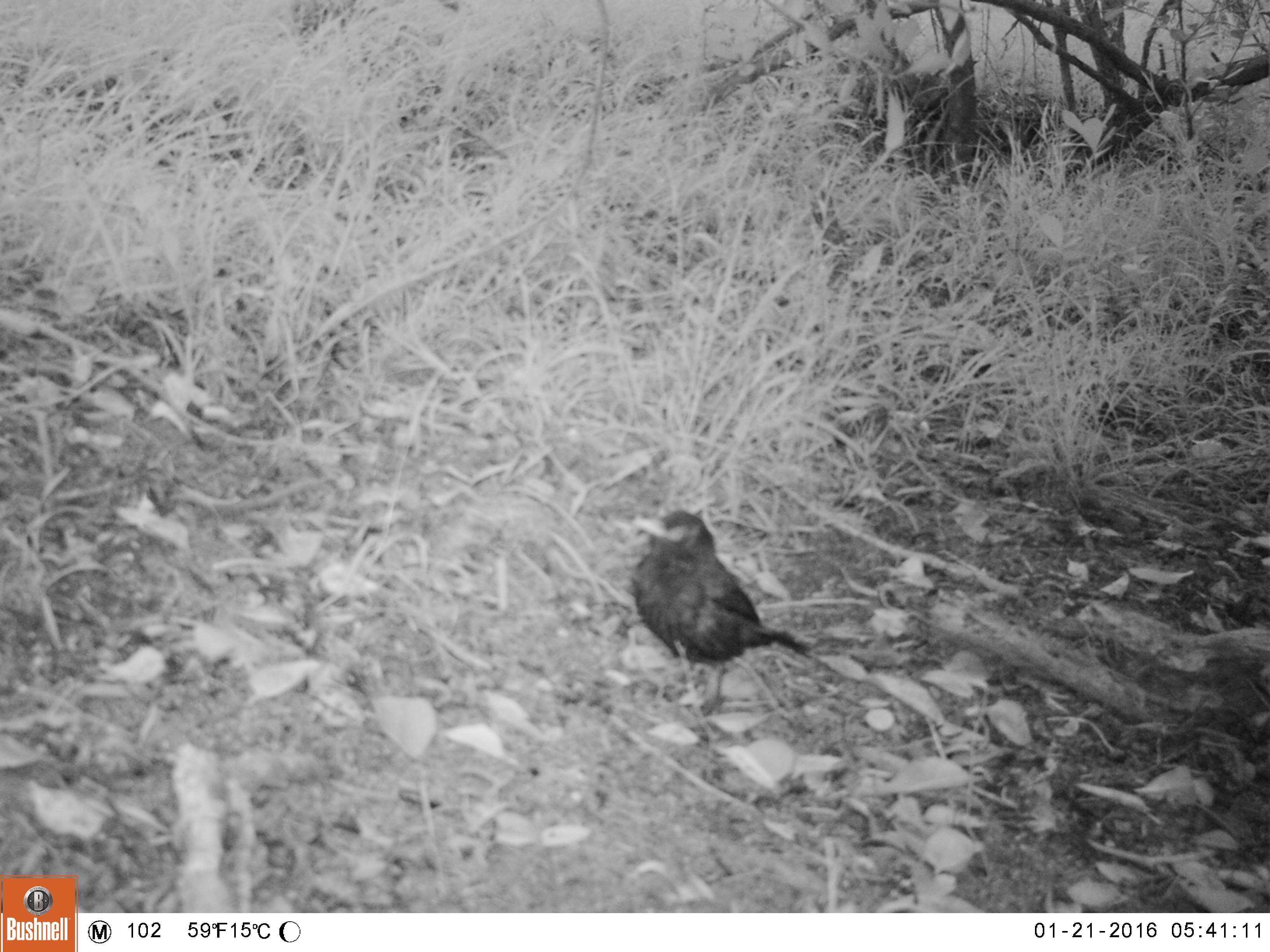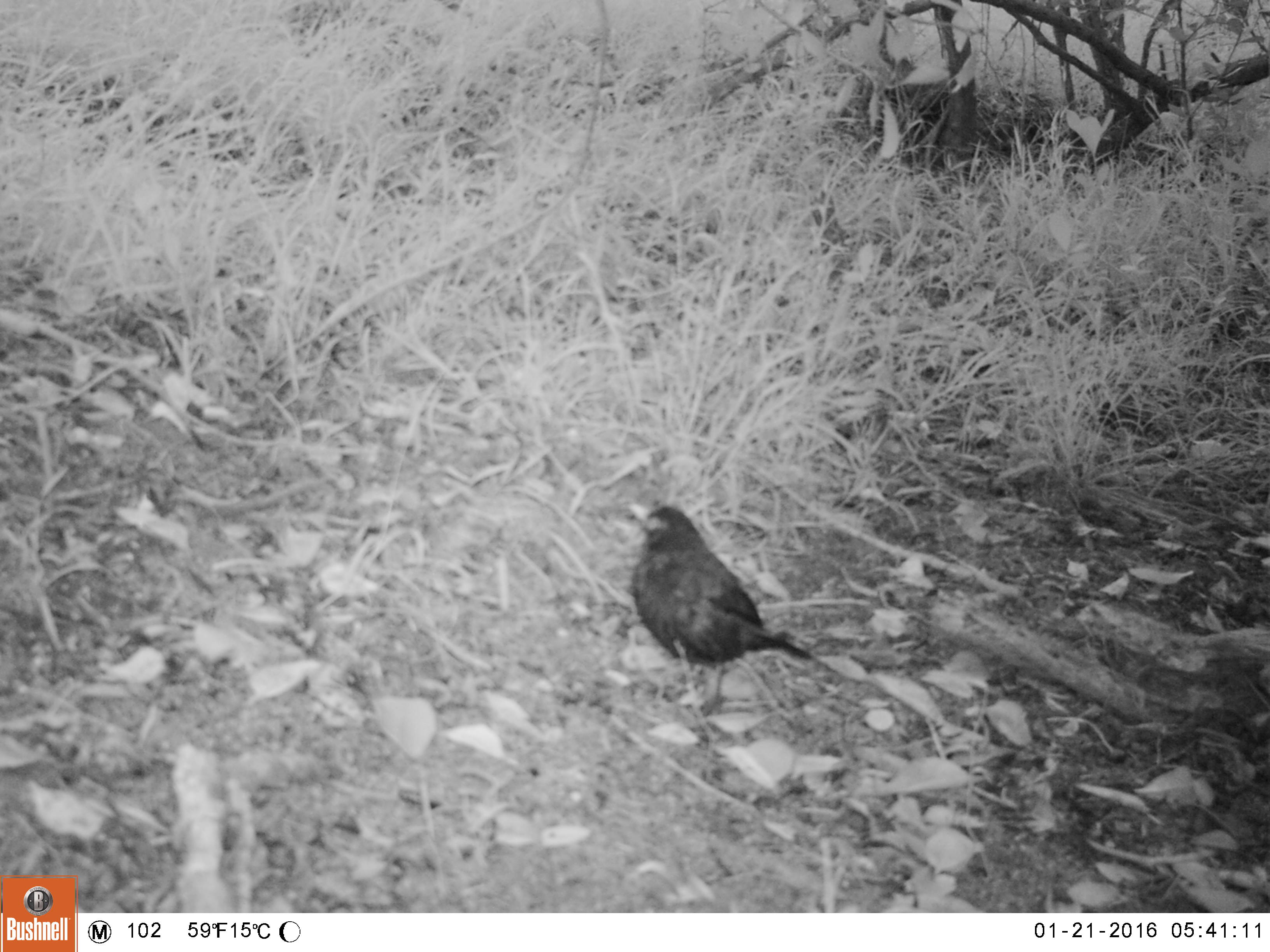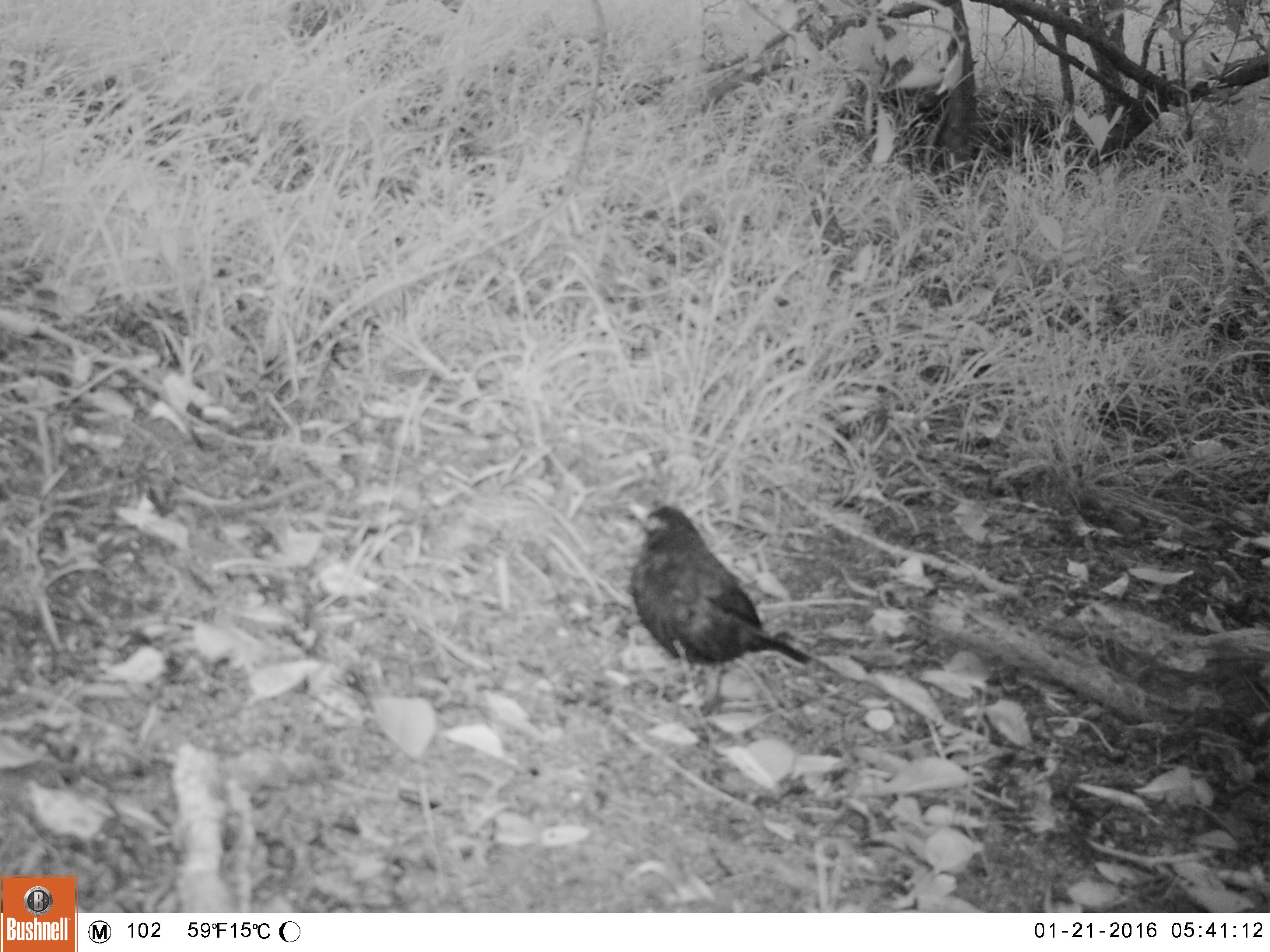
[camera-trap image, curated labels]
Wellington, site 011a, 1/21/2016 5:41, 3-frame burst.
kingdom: Animalia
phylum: Chordata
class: Aves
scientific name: Aves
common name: bird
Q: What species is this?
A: Bird (Aves).